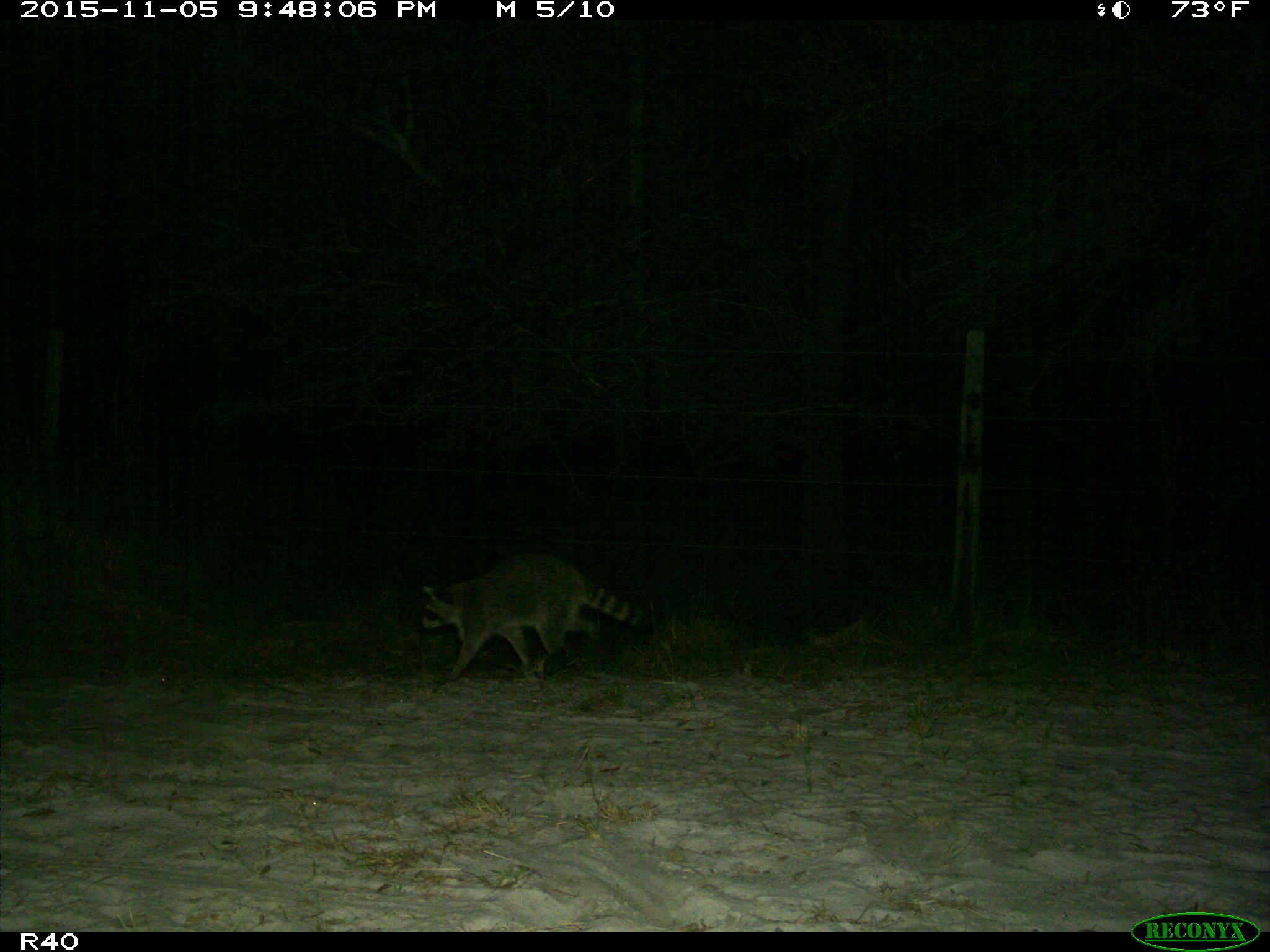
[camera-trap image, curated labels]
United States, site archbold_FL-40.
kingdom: Animalia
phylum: Chordata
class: Mammalia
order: Carnivora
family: Procyonidae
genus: Procyon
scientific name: Procyon lotor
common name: common raccoon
Procyon lotor (common raccoon).